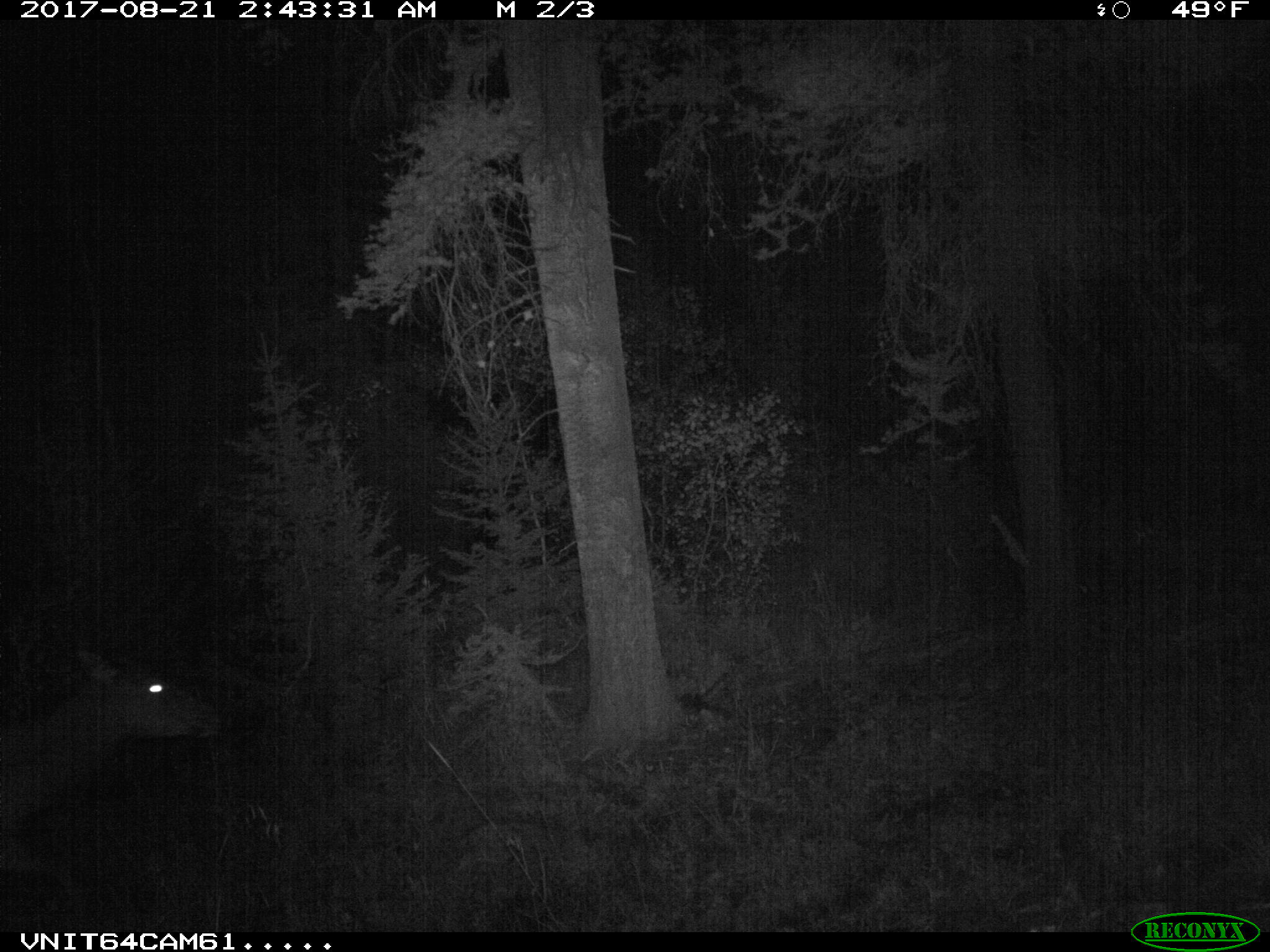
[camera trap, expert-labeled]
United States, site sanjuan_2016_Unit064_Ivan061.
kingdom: Animalia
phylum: Chordata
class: Mammalia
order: Artiodactyla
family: Cervidae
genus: Cervus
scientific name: Cervus elaphus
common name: red deer